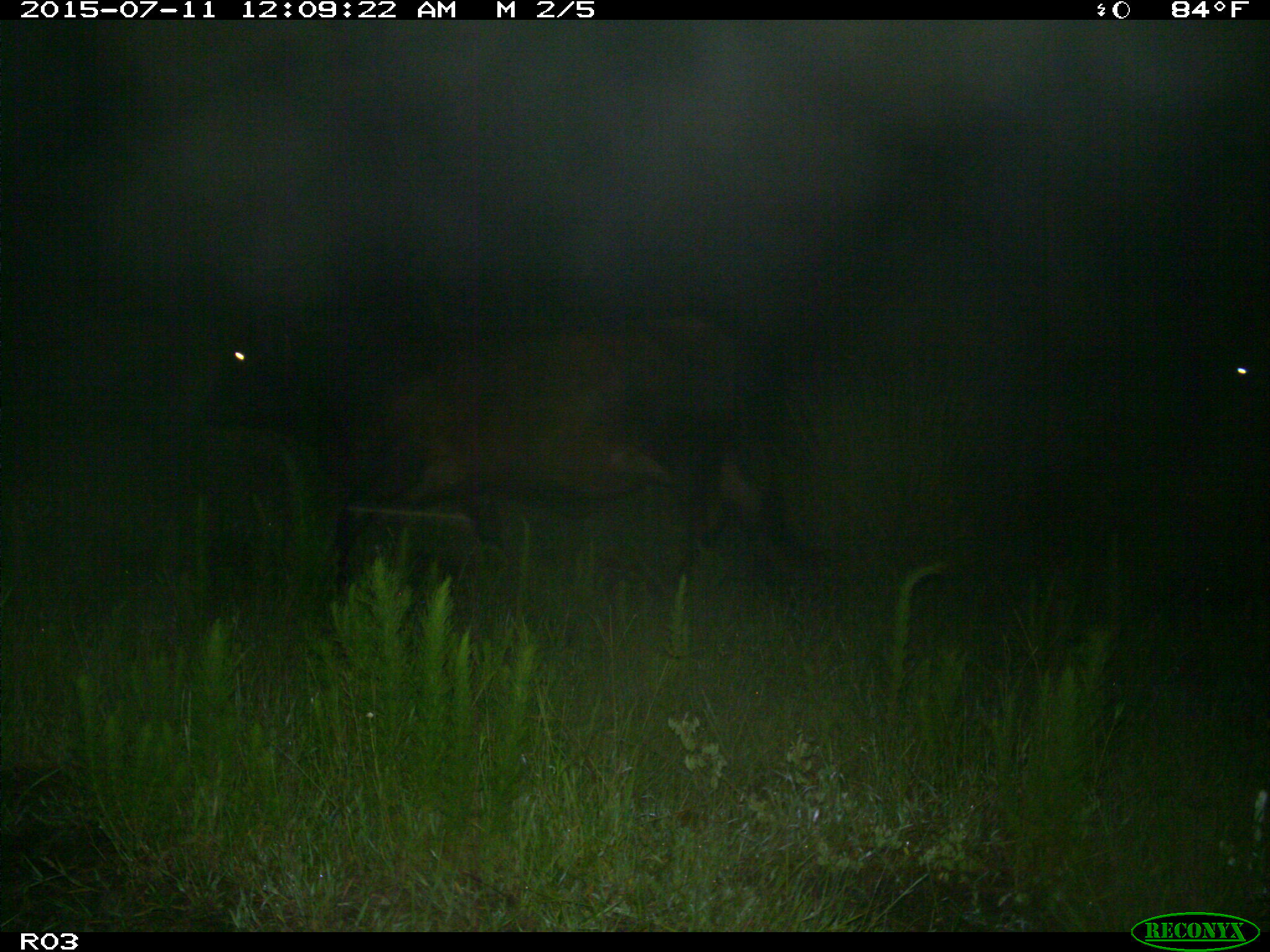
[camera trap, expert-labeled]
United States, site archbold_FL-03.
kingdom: Animalia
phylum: Chordata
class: Mammalia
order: Artiodactyla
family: Bovidae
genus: Bos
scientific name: Bos taurus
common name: domestic cow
Bos taurus (domestic cow).